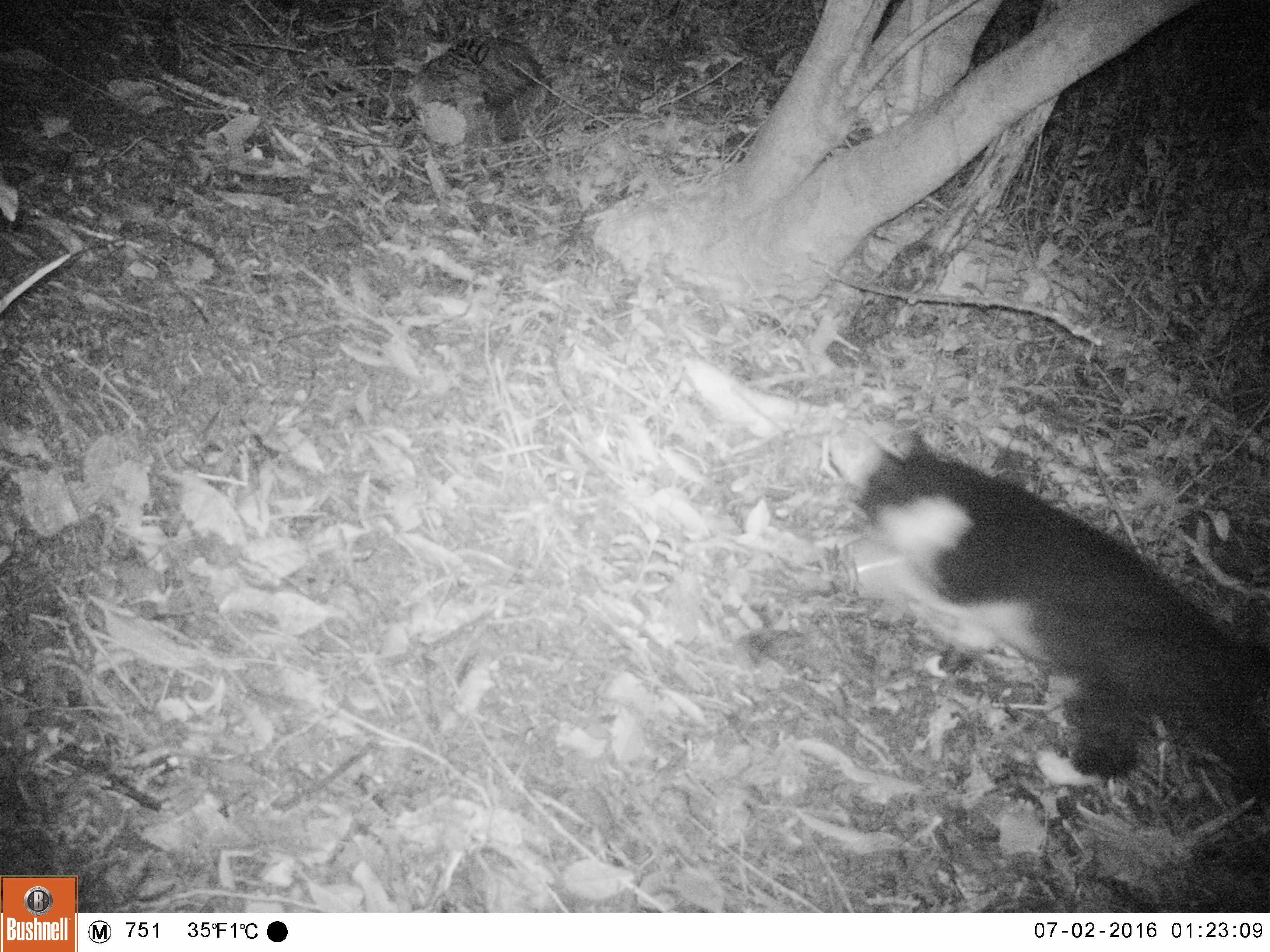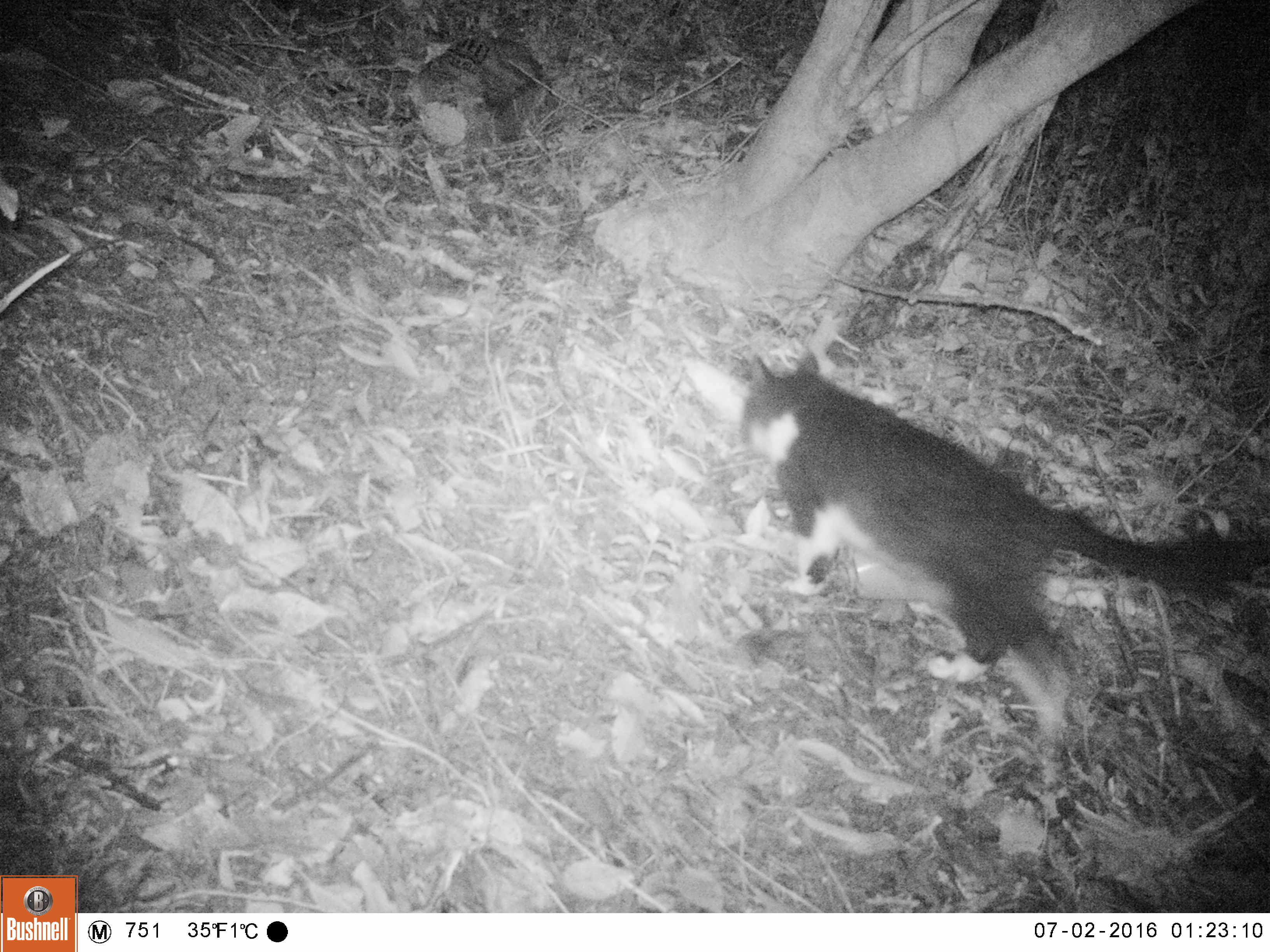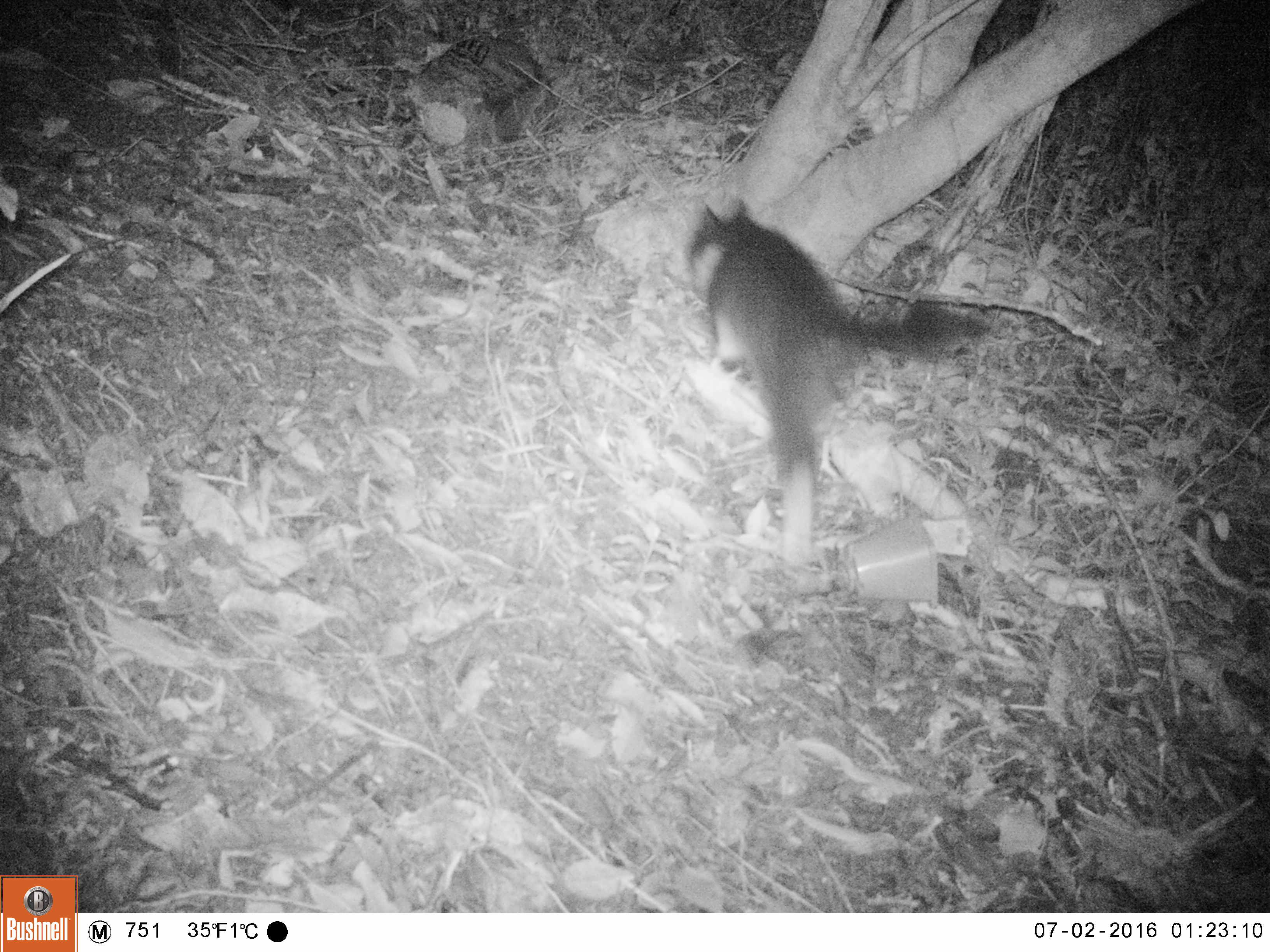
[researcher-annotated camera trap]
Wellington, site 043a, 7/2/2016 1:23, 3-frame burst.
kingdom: Animalia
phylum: Chordata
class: Mammalia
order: Carnivora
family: Felidae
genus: Felis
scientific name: Felis catus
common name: cat